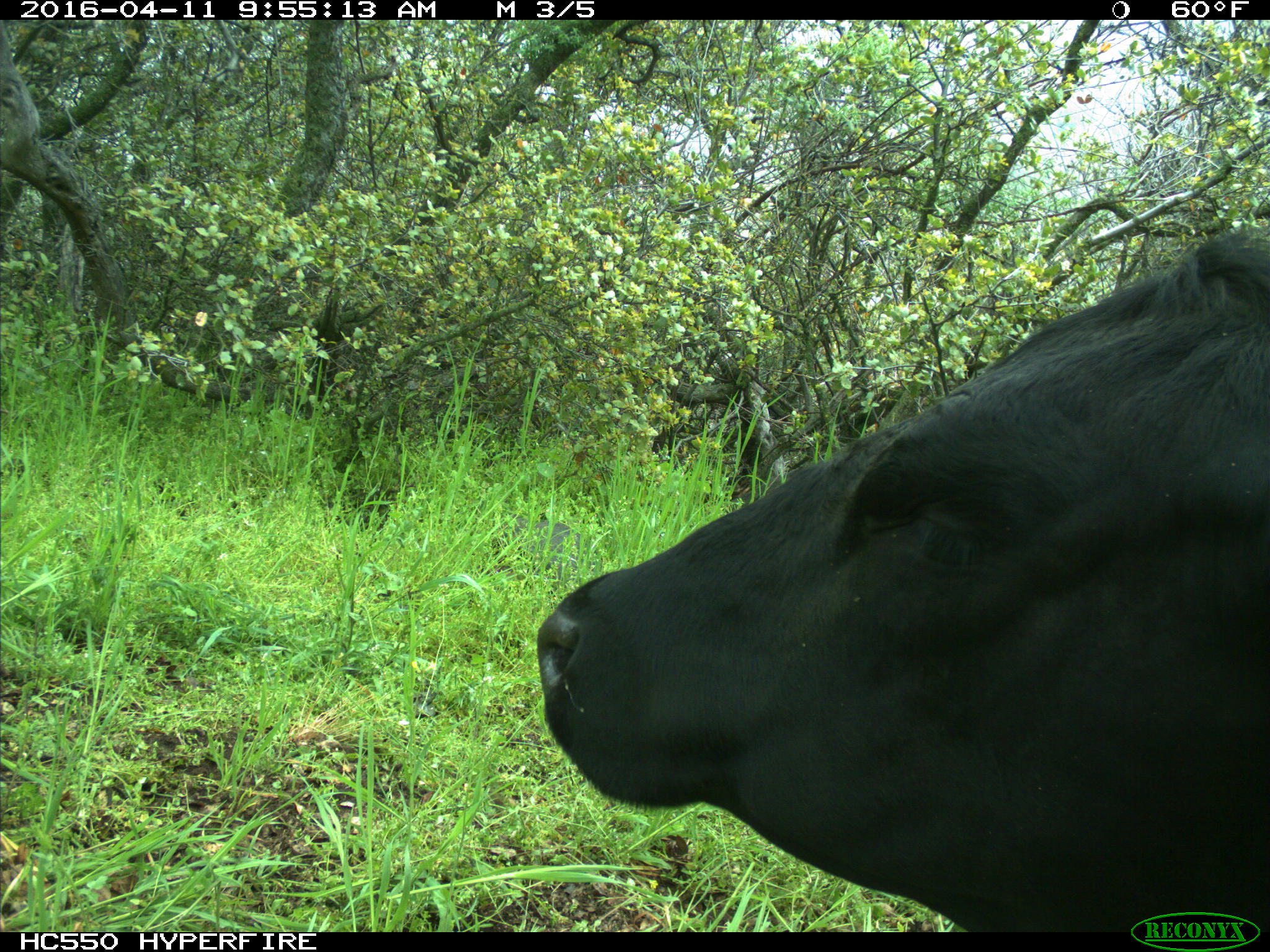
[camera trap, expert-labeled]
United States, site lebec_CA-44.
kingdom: Animalia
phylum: Chordata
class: Mammalia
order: Artiodactyla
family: Bovidae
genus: Bos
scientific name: Bos taurus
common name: domestic cow